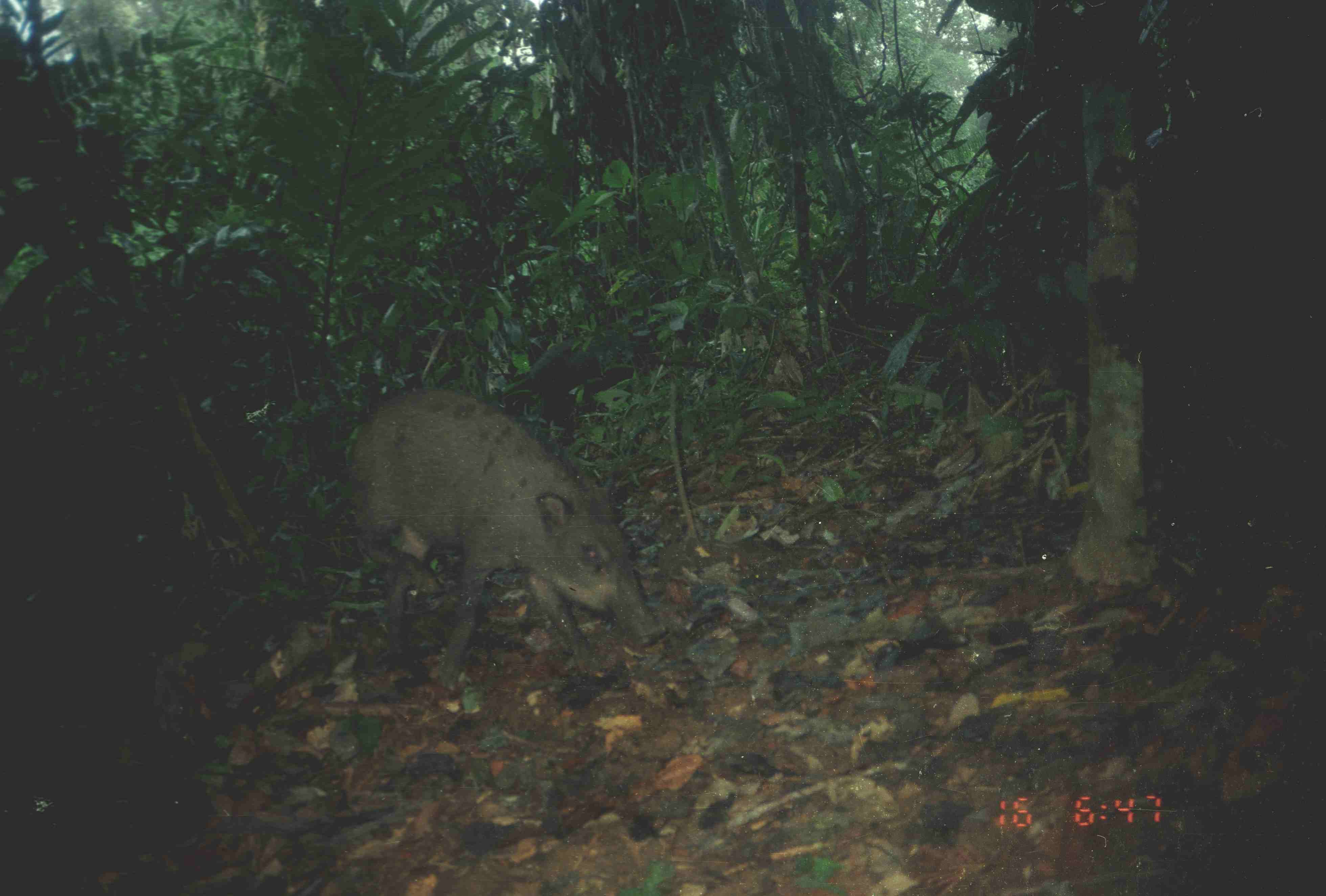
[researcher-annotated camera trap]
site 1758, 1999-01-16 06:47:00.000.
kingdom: Animalia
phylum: Chordata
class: Mammalia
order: Artiodactyla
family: Suidae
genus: Sus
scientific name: Sus scrofa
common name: wild boar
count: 1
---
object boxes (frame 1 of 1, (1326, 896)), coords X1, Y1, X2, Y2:
sus scrofa: 343, 384, 668, 692